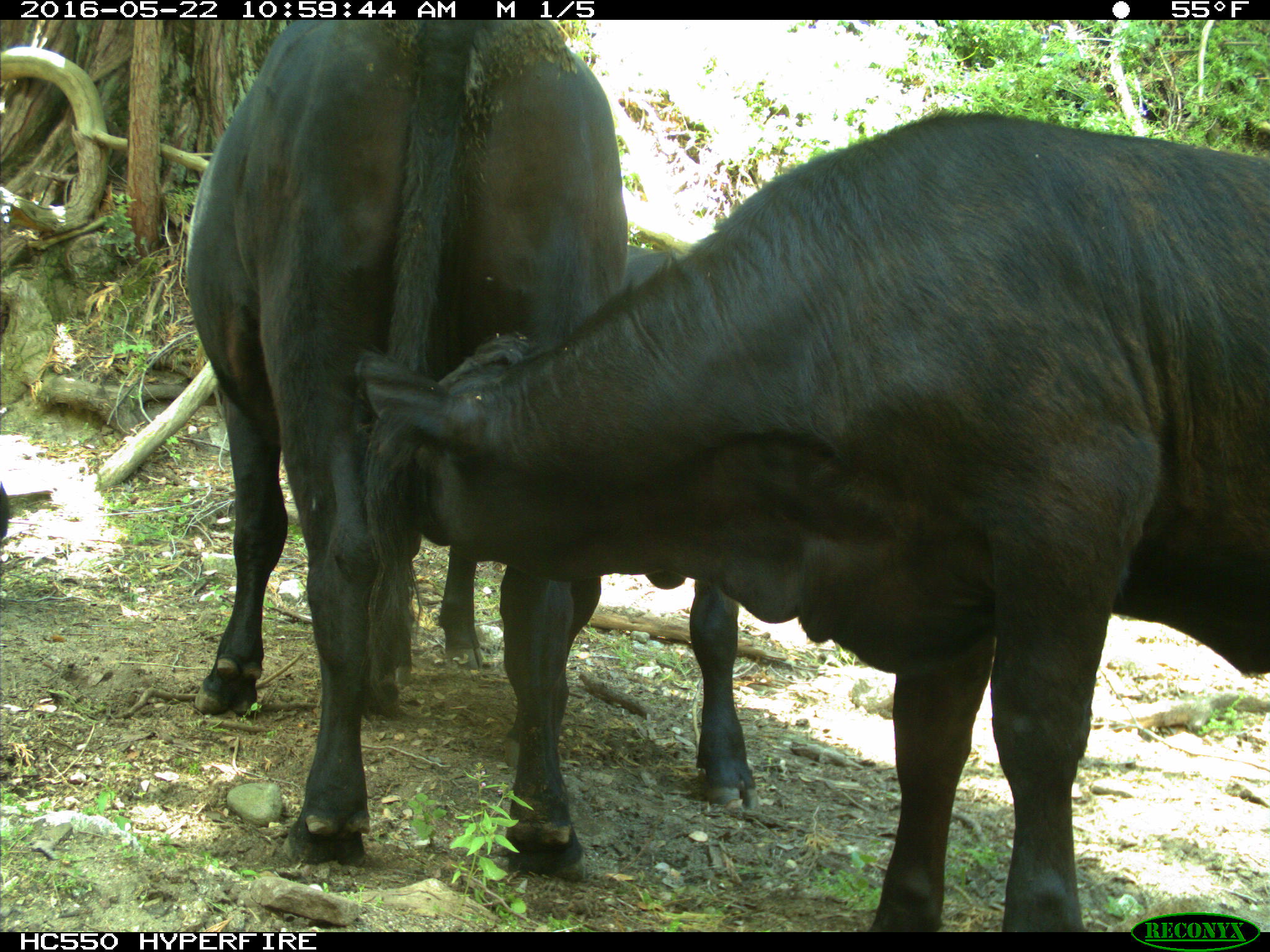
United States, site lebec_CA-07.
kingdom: Animalia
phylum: Chordata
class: Mammalia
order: Artiodactyla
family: Bovidae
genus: Bos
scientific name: Bos taurus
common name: domestic cow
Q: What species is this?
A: Bos taurus (domestic cow).